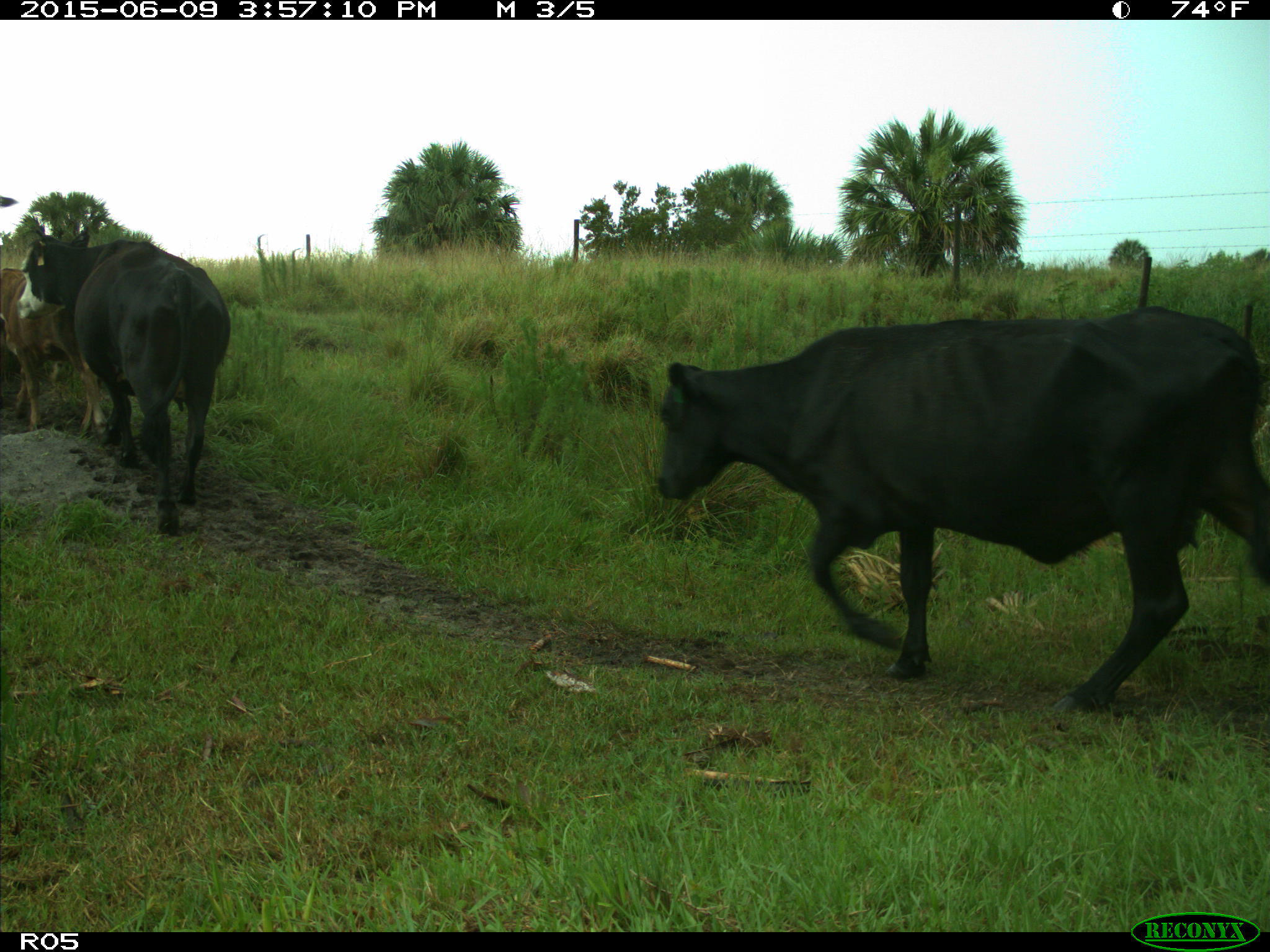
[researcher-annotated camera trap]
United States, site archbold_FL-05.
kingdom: Animalia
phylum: Chordata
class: Mammalia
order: Artiodactyla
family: Bovidae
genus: Bos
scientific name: Bos taurus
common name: domestic cow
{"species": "Bos taurus (domestic cow)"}